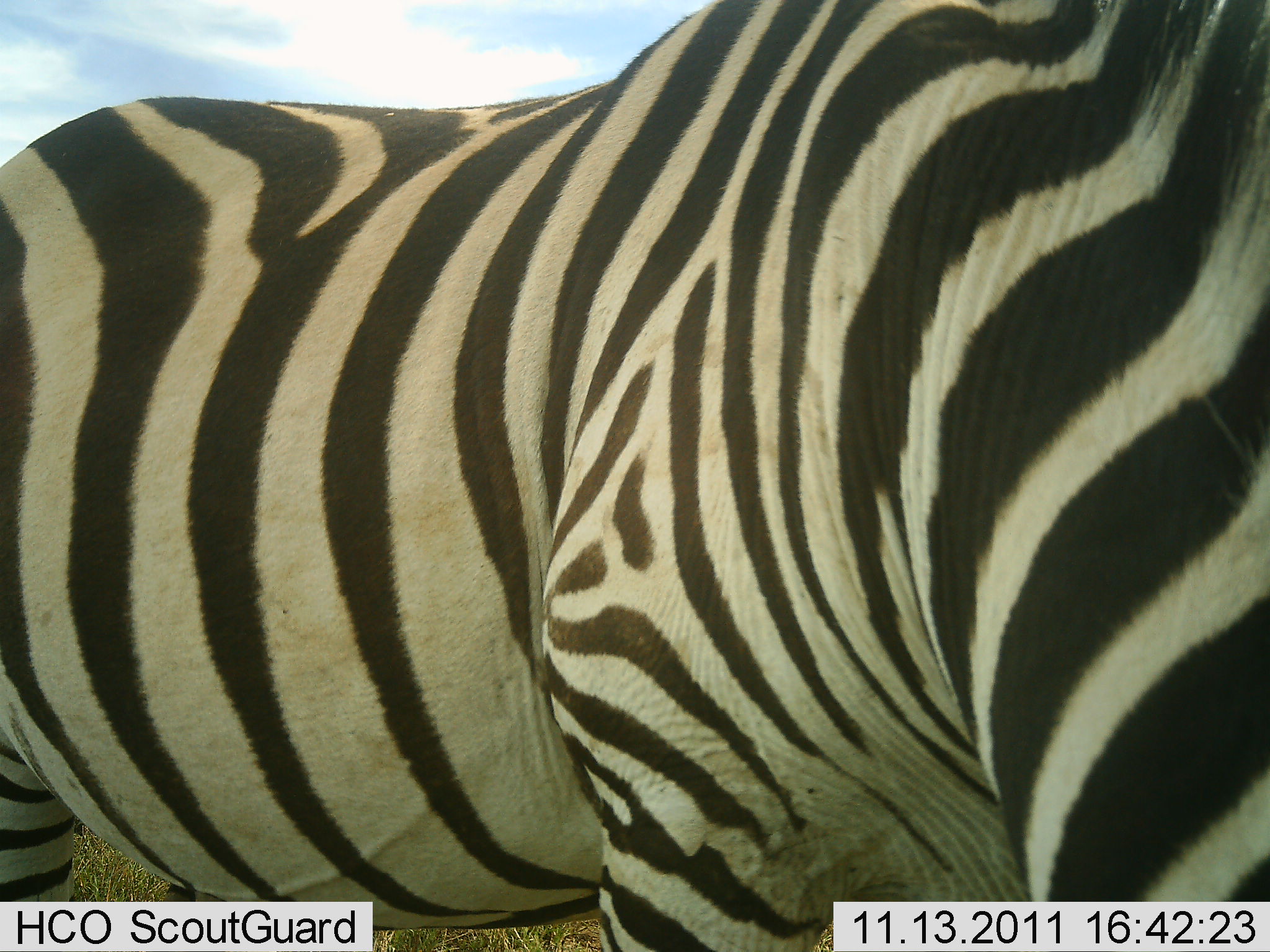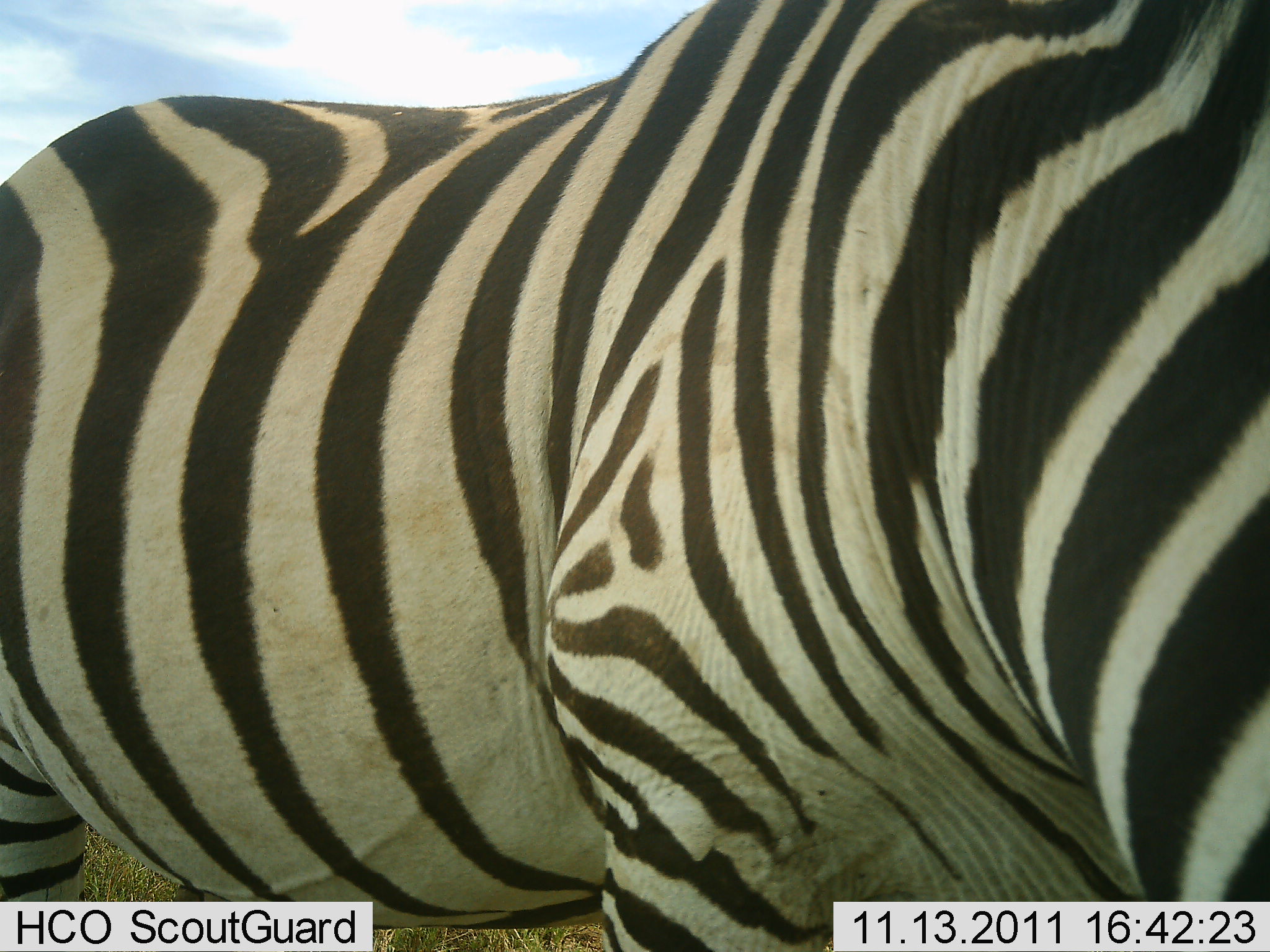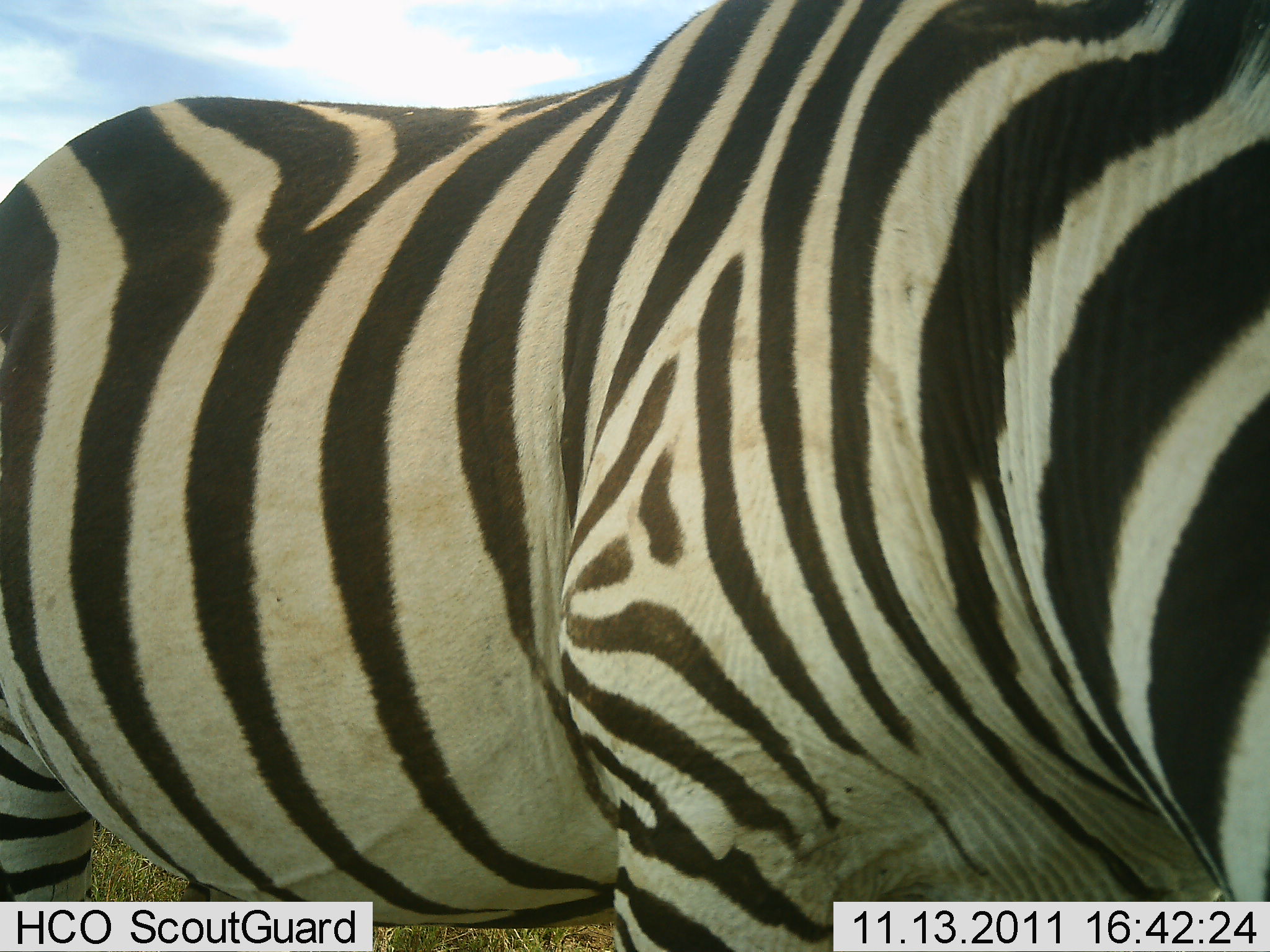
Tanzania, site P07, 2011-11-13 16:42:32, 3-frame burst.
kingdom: Animalia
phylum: Chordata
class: Mammalia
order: Perissodactyla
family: Equidae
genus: Equus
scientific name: Equus quagga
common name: plains zebra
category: zebra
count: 1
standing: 62%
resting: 0%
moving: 0%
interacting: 8%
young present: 0%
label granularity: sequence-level